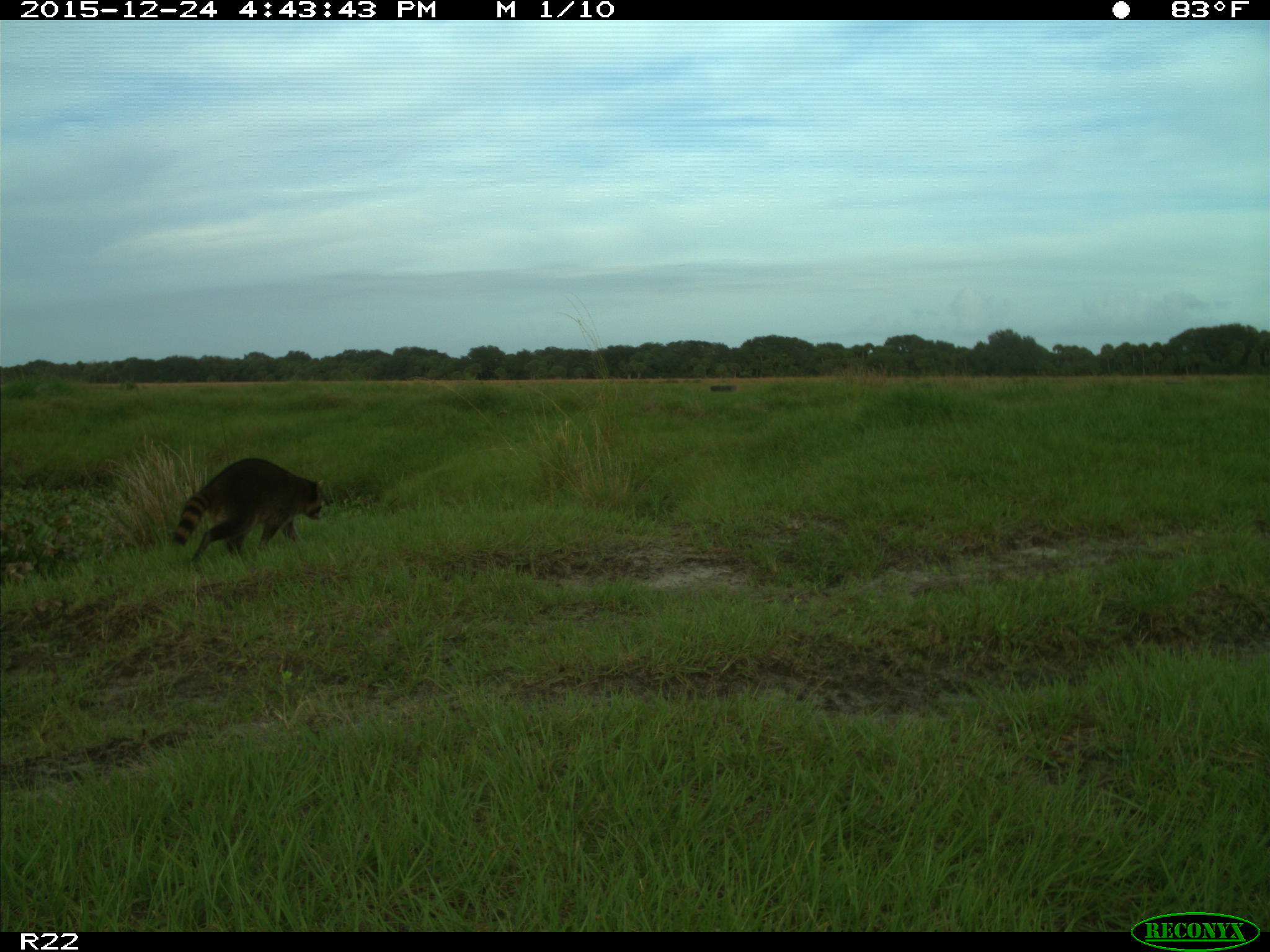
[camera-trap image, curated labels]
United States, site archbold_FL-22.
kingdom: Animalia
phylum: Chordata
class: Mammalia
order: Carnivora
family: Procyonidae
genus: Procyon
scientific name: Procyon lotor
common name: common raccoon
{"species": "Procyon lotor (common raccoon)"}